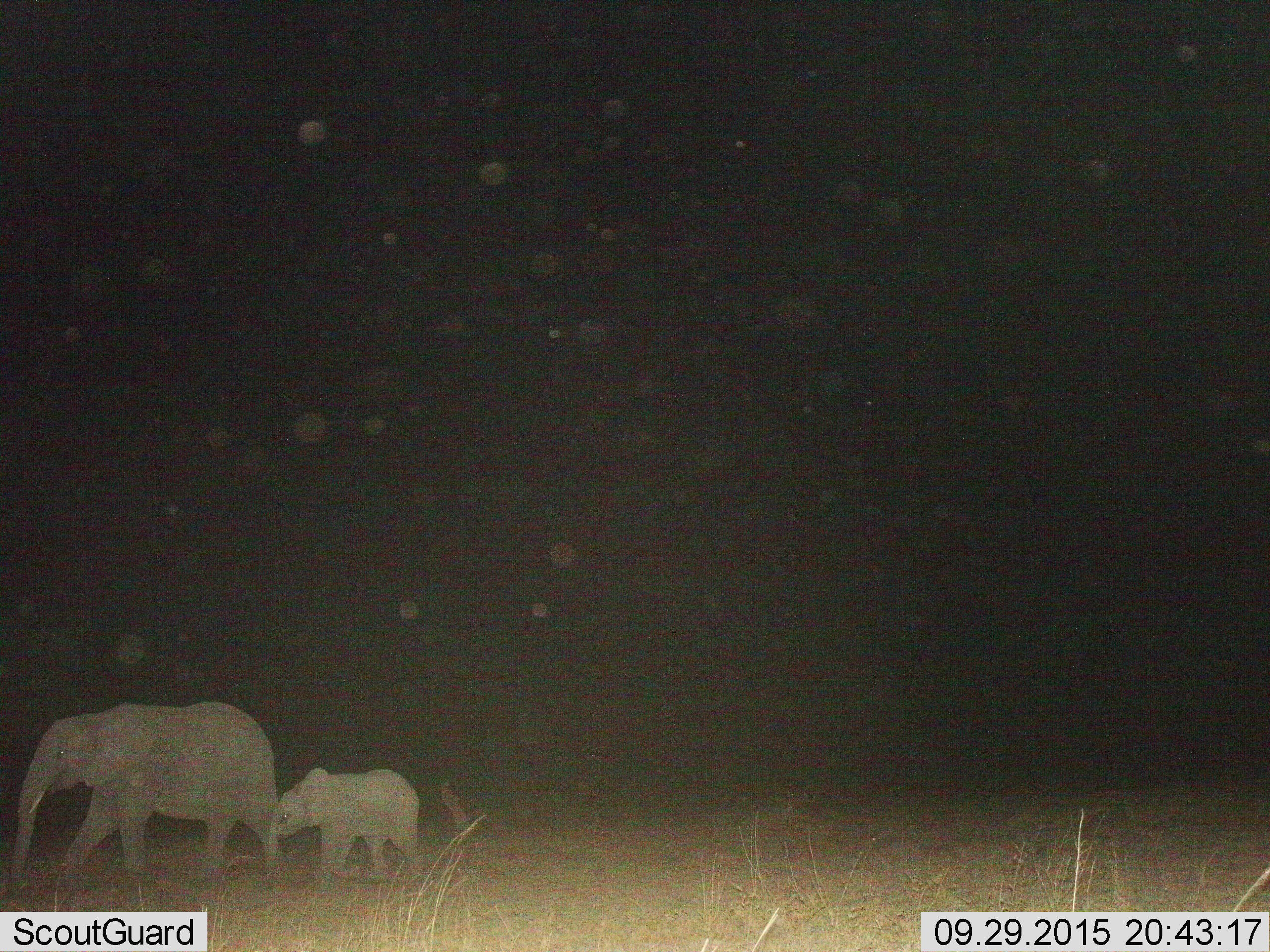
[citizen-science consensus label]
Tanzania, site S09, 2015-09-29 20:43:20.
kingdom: Animalia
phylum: Chordata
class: Mammalia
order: Proboscidea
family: Elephantidae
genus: Loxodonta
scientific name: Loxodonta africana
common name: african bush elephant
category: elephant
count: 2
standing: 25%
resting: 0%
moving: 88%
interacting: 0%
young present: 100%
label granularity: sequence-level